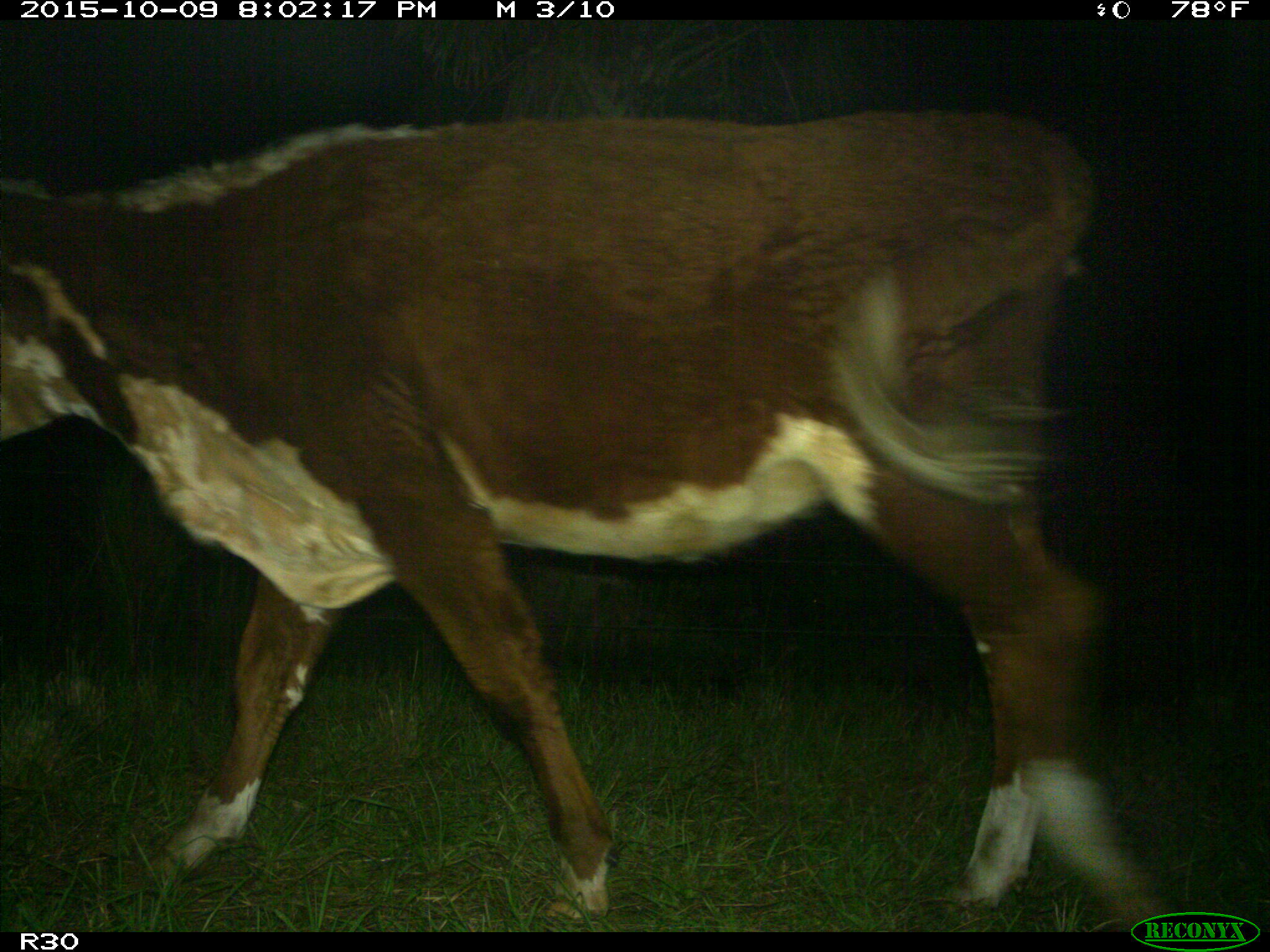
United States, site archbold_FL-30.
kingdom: Animalia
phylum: Chordata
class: Mammalia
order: Artiodactyla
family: Bovidae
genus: Bos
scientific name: Bos taurus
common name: domestic cow